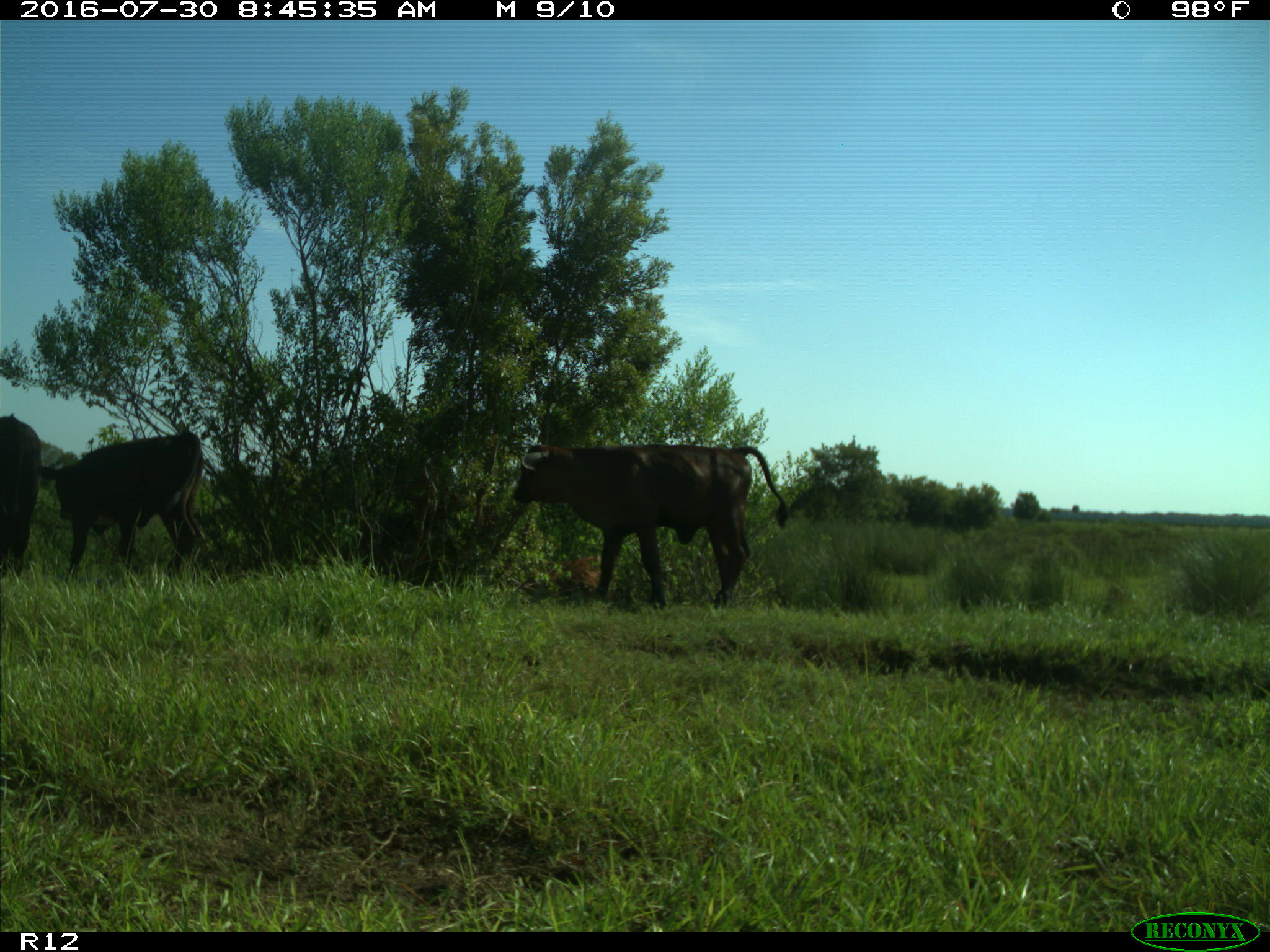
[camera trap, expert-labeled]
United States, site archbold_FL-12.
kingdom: Animalia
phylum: Chordata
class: Mammalia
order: Artiodactyla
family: Bovidae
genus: Bos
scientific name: Bos taurus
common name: domestic cow